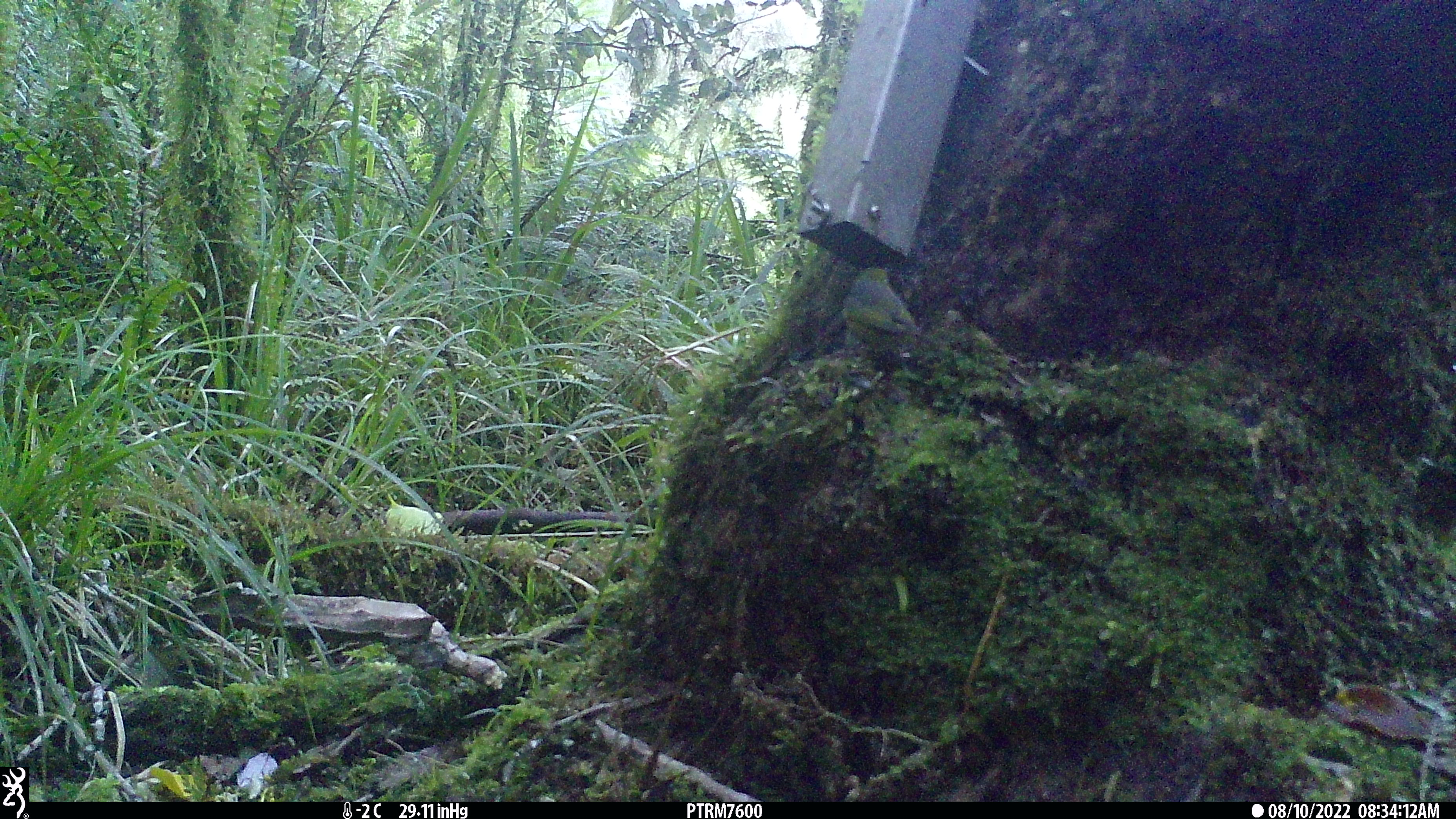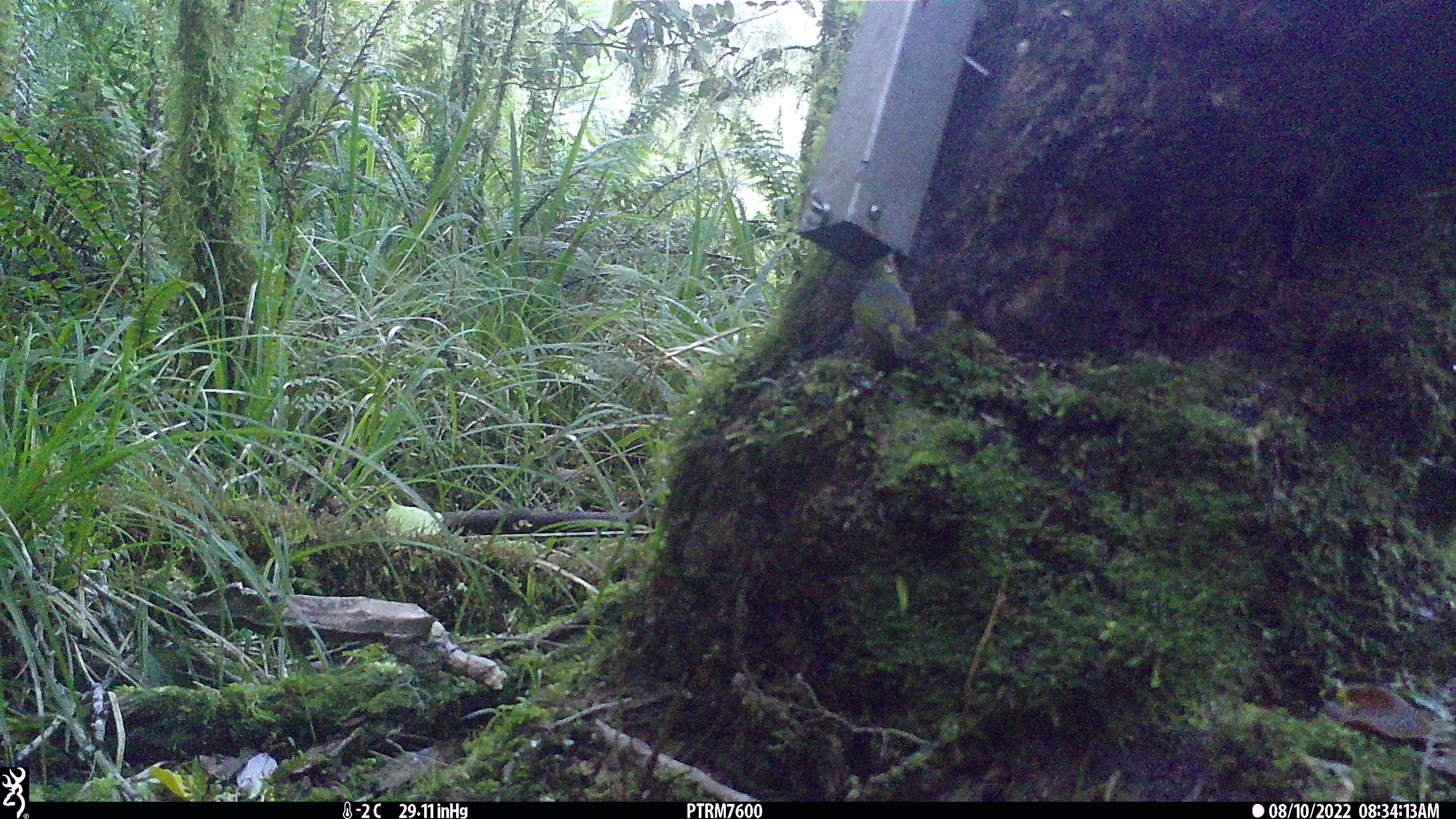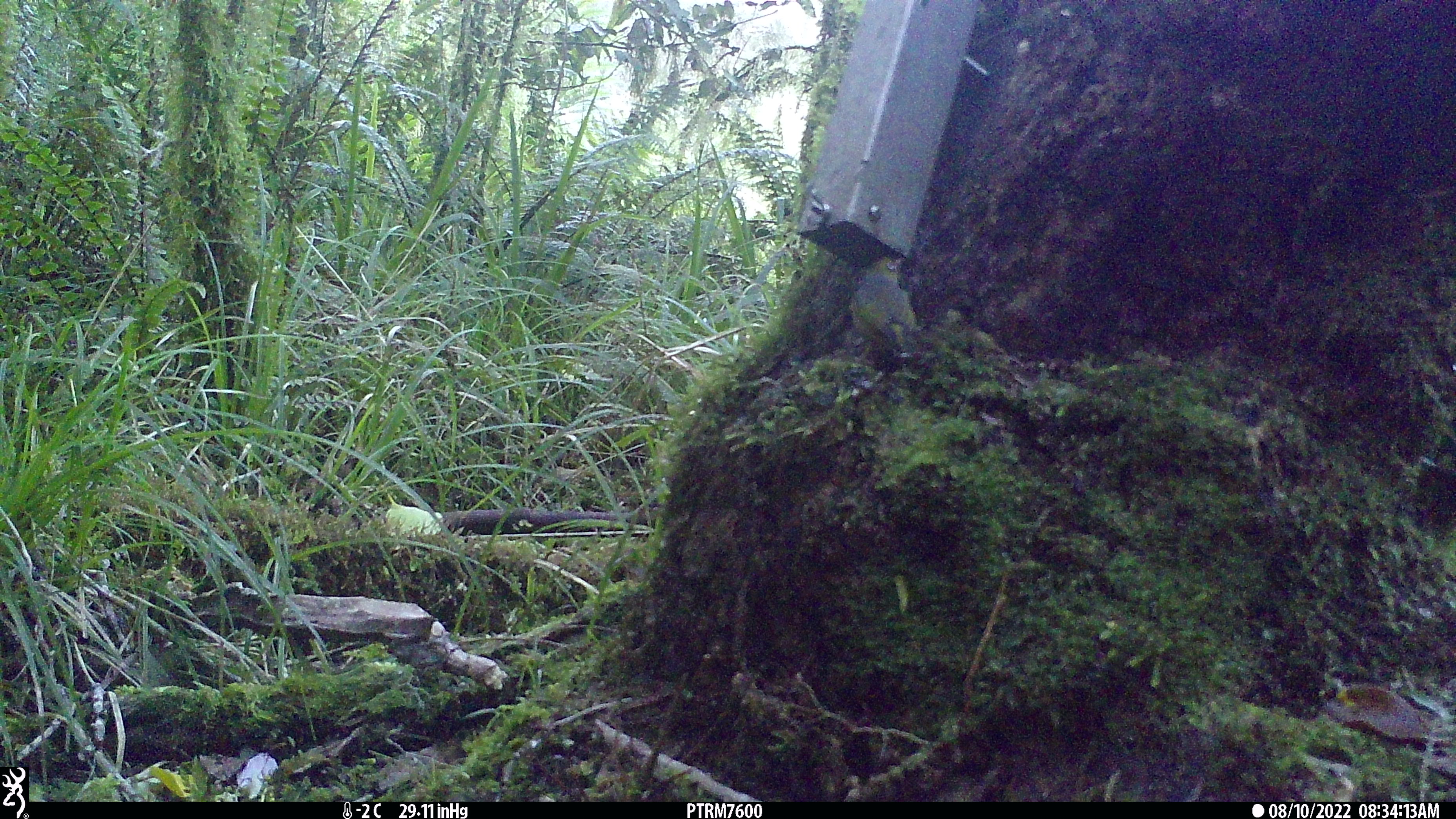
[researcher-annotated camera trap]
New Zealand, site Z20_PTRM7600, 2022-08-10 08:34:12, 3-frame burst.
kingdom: Animalia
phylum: Chordata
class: Aves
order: Passeriformes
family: Zosteropidae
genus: Zosterops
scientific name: Zosterops lateralis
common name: silvereye